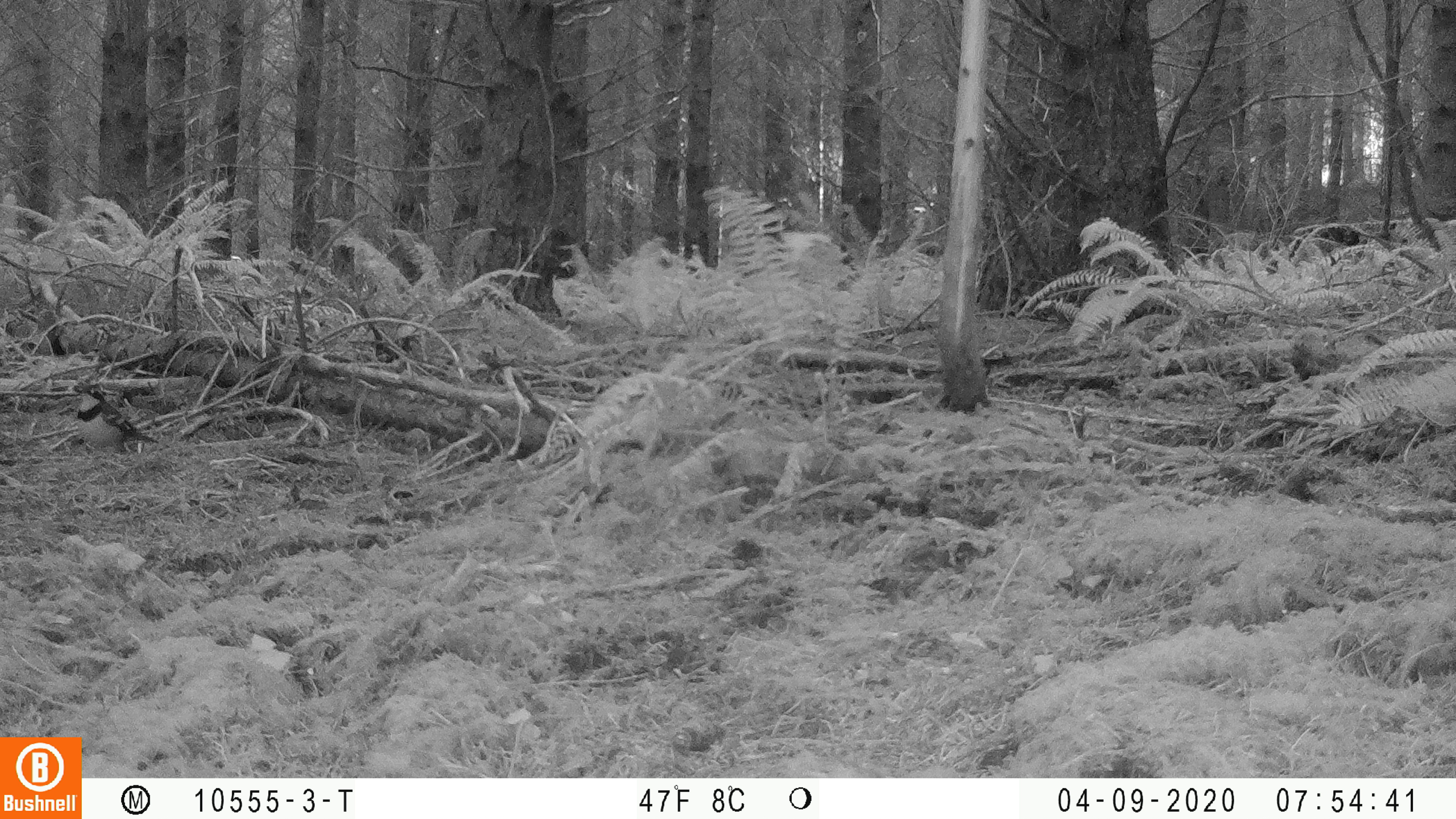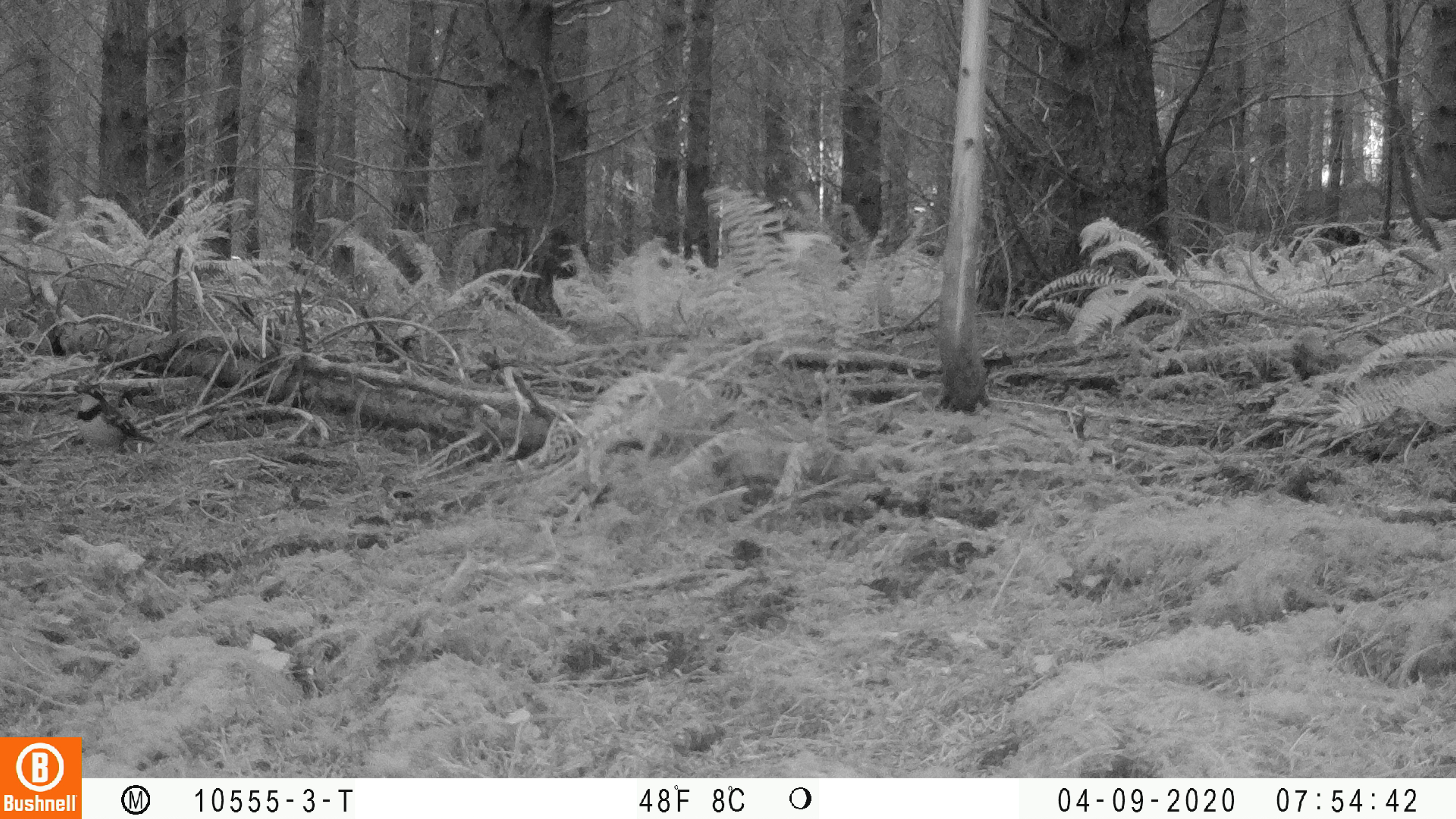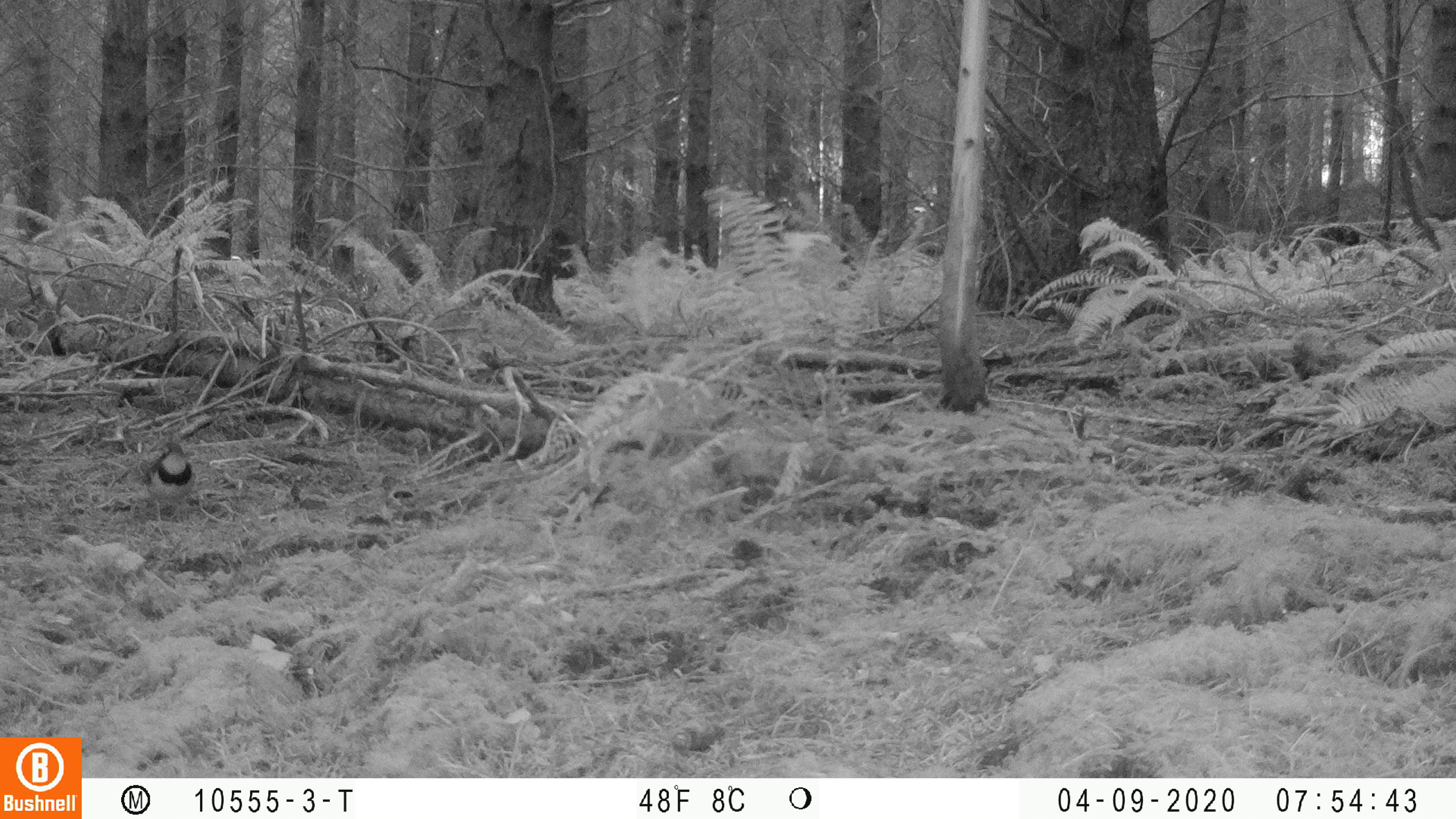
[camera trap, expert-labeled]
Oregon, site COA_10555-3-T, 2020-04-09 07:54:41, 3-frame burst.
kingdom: Animalia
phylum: Chordata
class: Aves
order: Passeriformes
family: Turdidae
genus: Ixoreus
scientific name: Ixoreus naevius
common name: varied thrush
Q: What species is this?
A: Varied thrush (Ixoreus naevius).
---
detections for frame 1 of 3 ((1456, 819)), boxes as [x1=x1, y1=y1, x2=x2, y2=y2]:
varied thrush: [x1=73, y1=384, x2=154, y2=458]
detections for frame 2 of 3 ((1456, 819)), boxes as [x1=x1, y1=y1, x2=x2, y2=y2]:
varied thrush: [x1=67, y1=378, x2=152, y2=449]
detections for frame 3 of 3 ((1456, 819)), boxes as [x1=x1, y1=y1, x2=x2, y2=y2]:
varied thrush: [x1=141, y1=440, x2=196, y2=522]